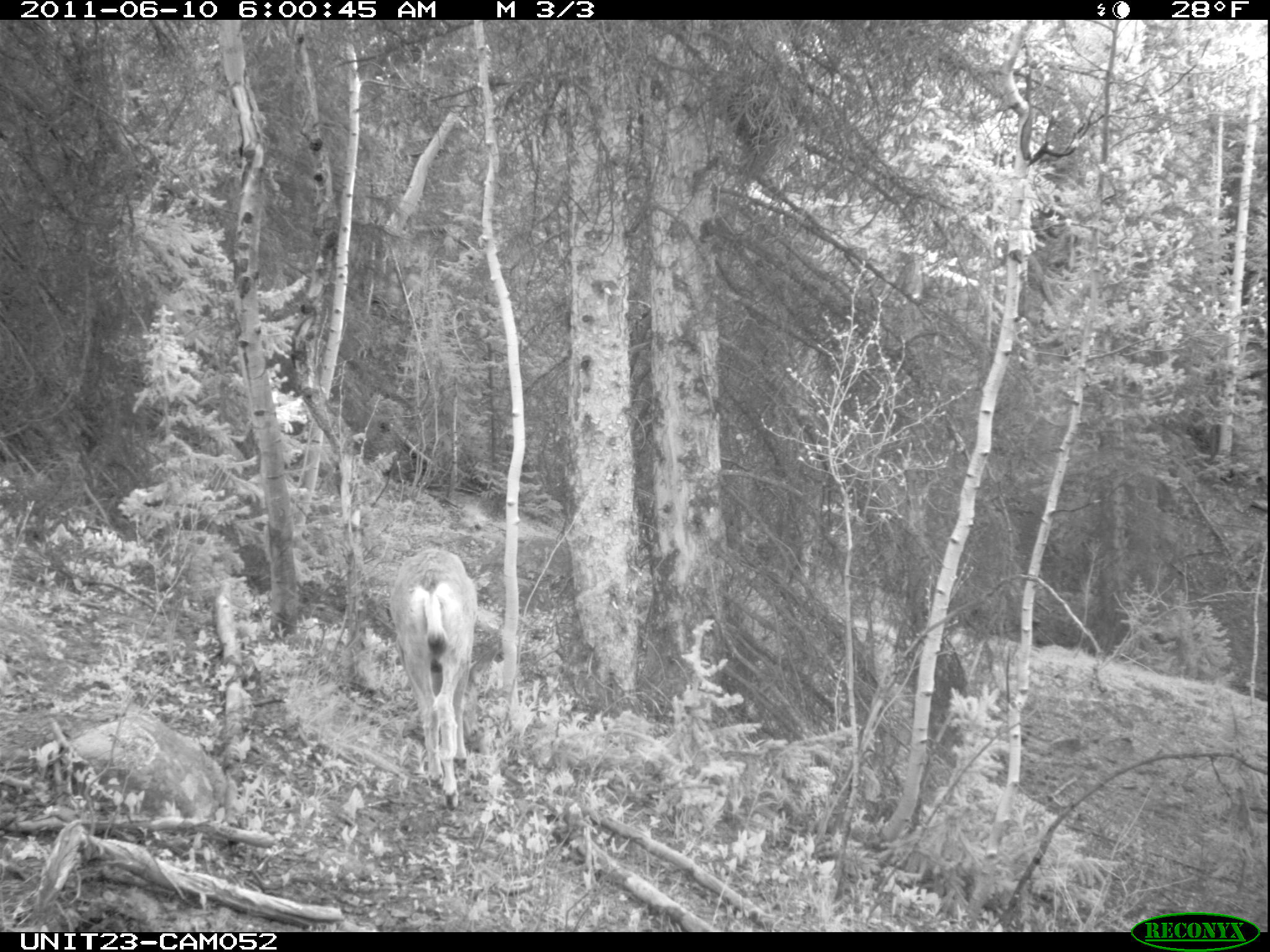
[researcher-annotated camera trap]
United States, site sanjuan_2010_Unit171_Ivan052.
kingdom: Animalia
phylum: Chordata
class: Mammalia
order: Artiodactyla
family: Cervidae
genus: Odocoileus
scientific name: Odocoileus hemionus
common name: mule deer